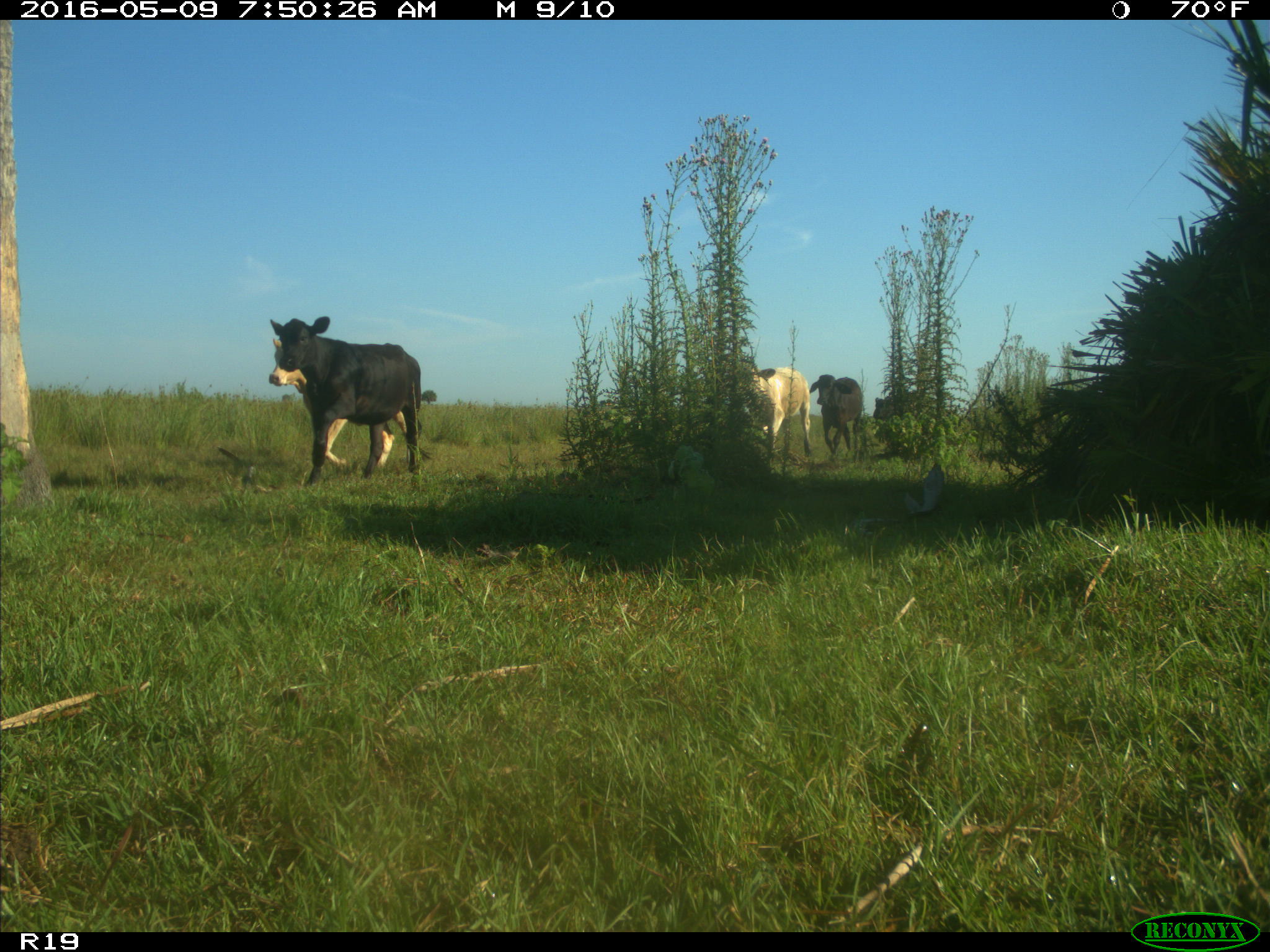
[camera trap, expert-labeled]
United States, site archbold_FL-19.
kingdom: Animalia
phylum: Chordata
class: Mammalia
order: Artiodactyla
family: Bovidae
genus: Bos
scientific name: Bos taurus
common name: domestic cow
Bos taurus (domestic cow).